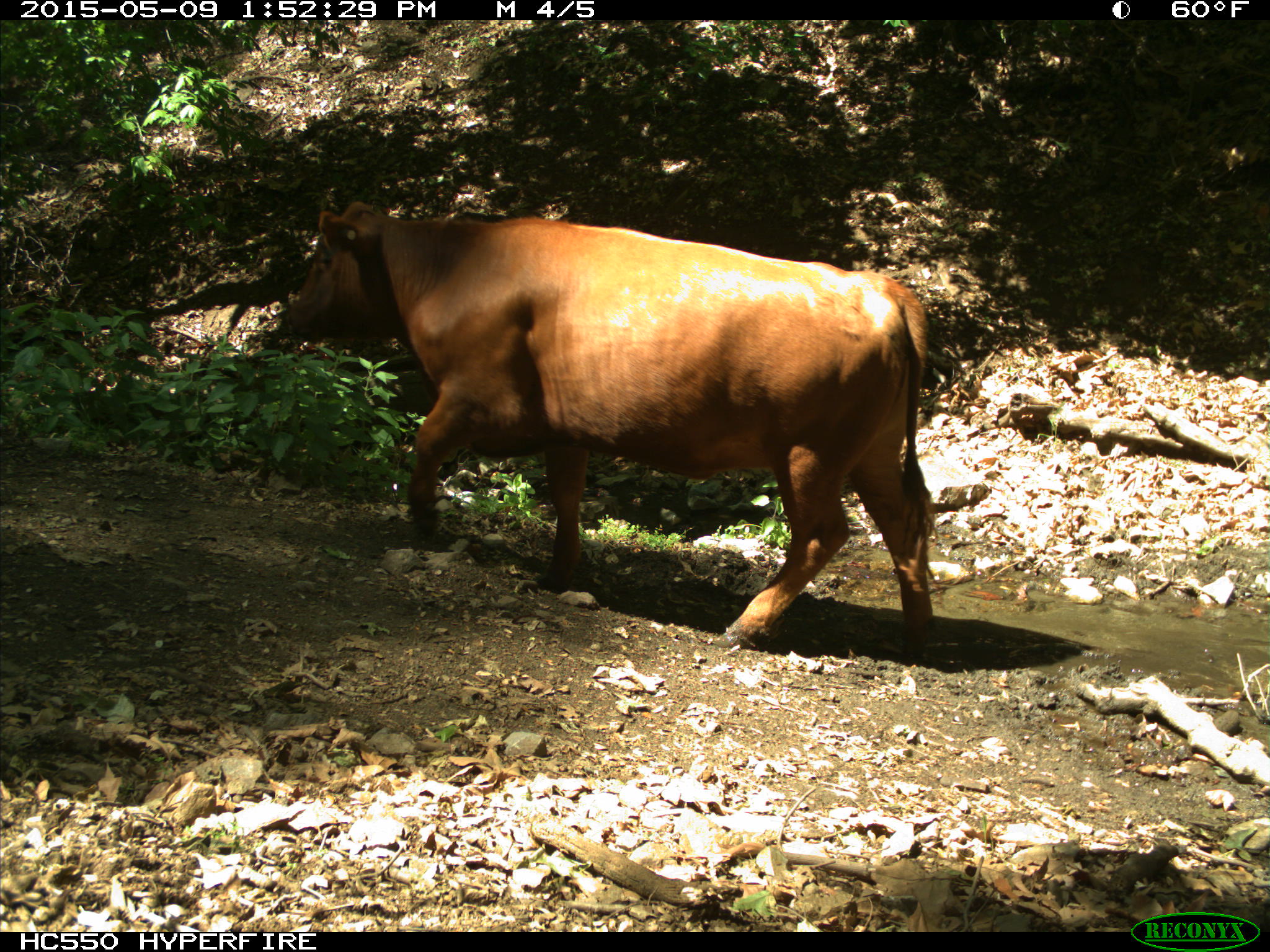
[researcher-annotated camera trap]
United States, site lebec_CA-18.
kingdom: Animalia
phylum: Chordata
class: Mammalia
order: Artiodactyla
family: Bovidae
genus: Bos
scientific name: Bos taurus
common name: domestic cow